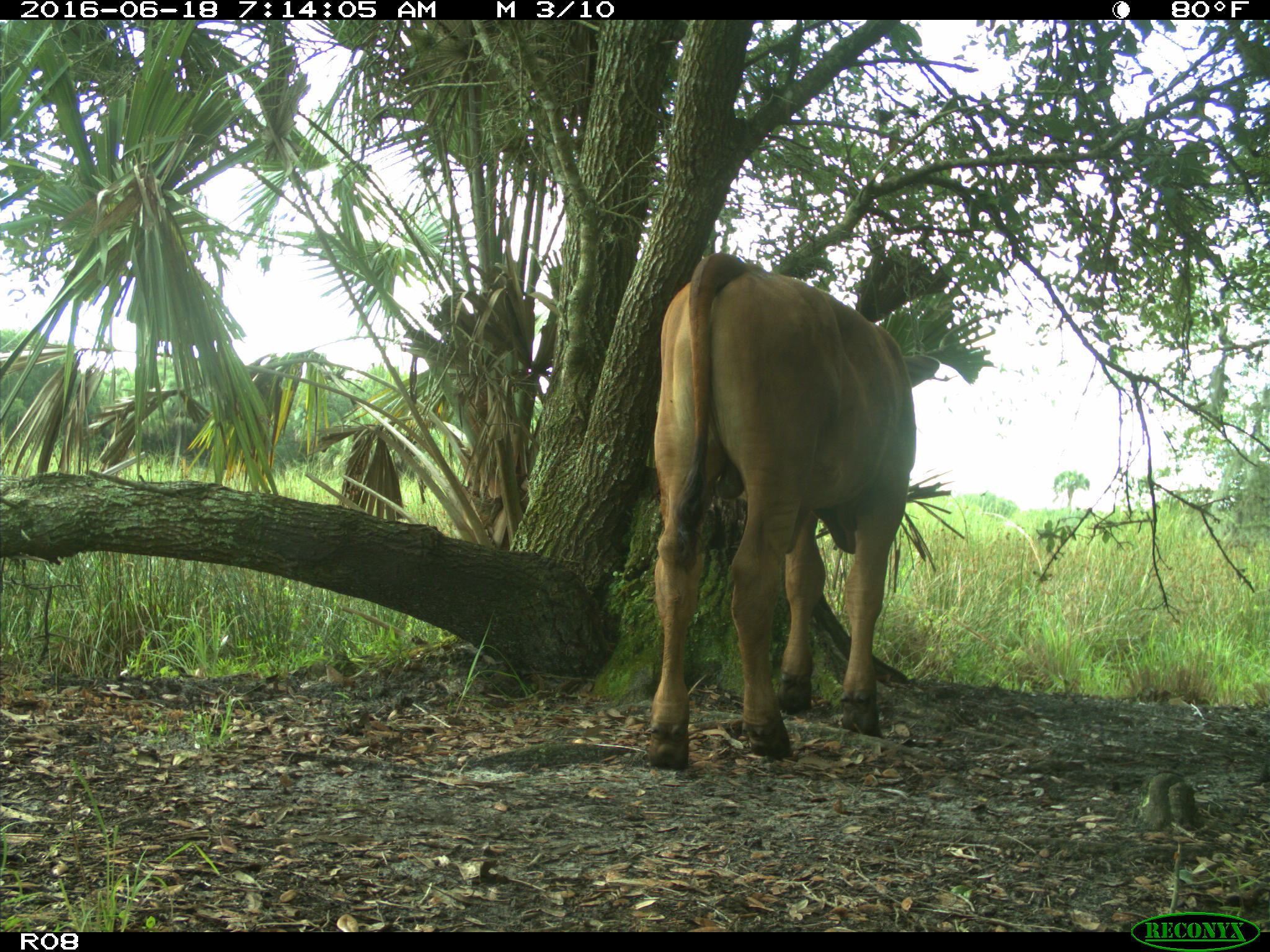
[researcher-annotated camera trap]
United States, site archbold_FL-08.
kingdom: Animalia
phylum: Chordata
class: Mammalia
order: Artiodactyla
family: Bovidae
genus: Bos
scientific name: Bos taurus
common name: domestic cow